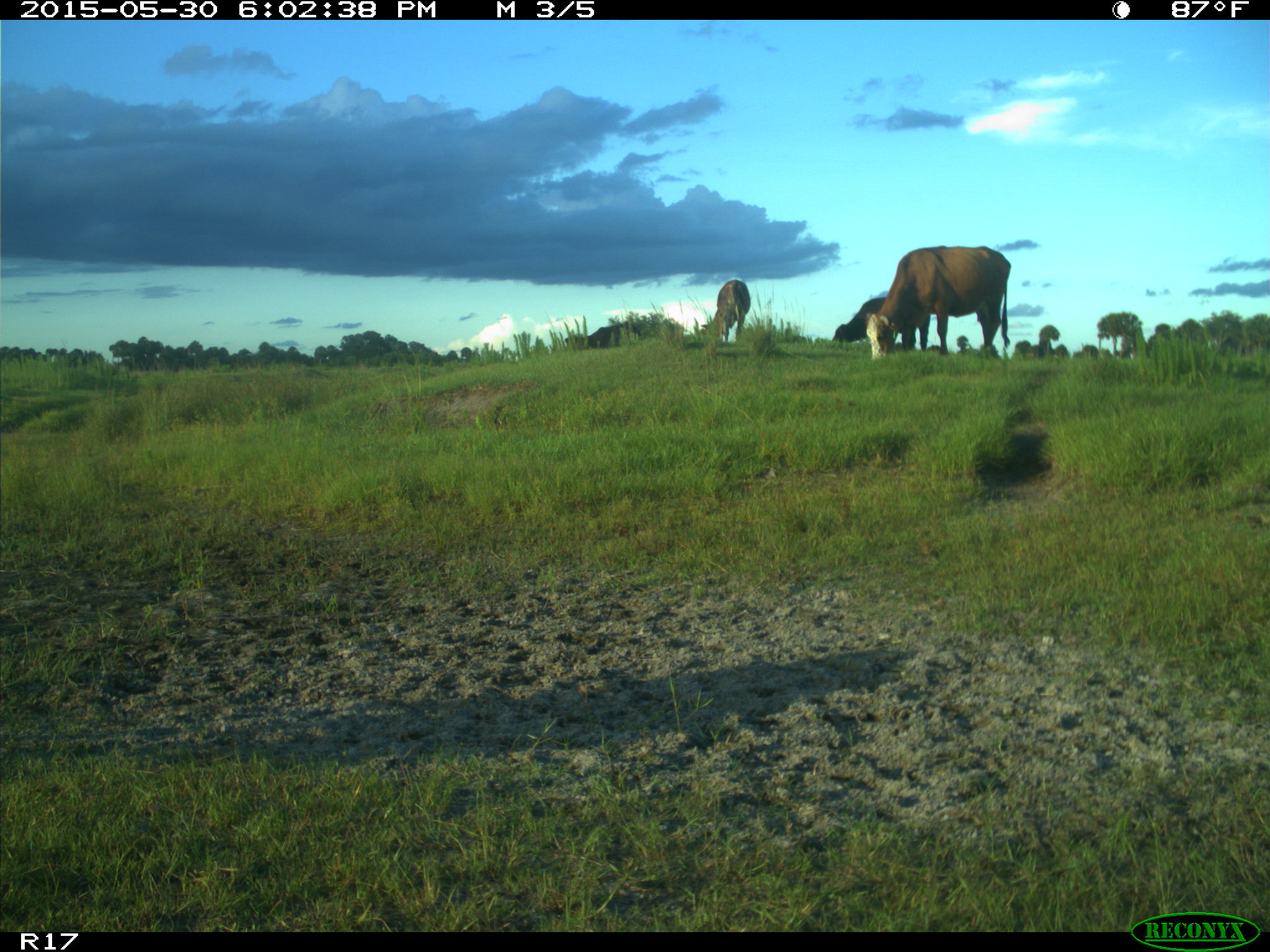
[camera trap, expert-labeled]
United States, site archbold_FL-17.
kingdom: Animalia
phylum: Chordata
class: Mammalia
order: Artiodactyla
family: Bovidae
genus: Bos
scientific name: Bos taurus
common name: domestic cow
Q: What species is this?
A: Bos taurus (domestic cow).